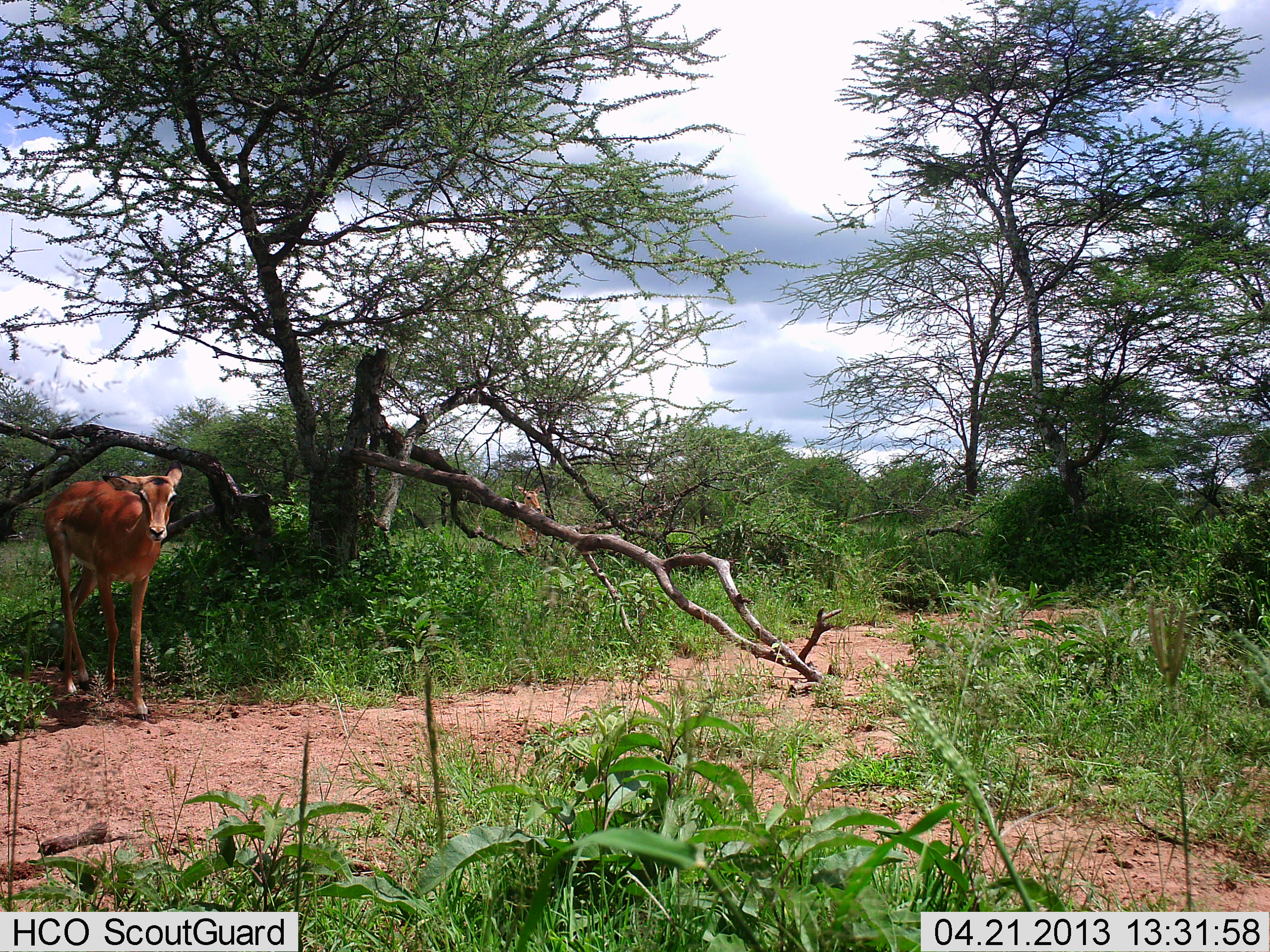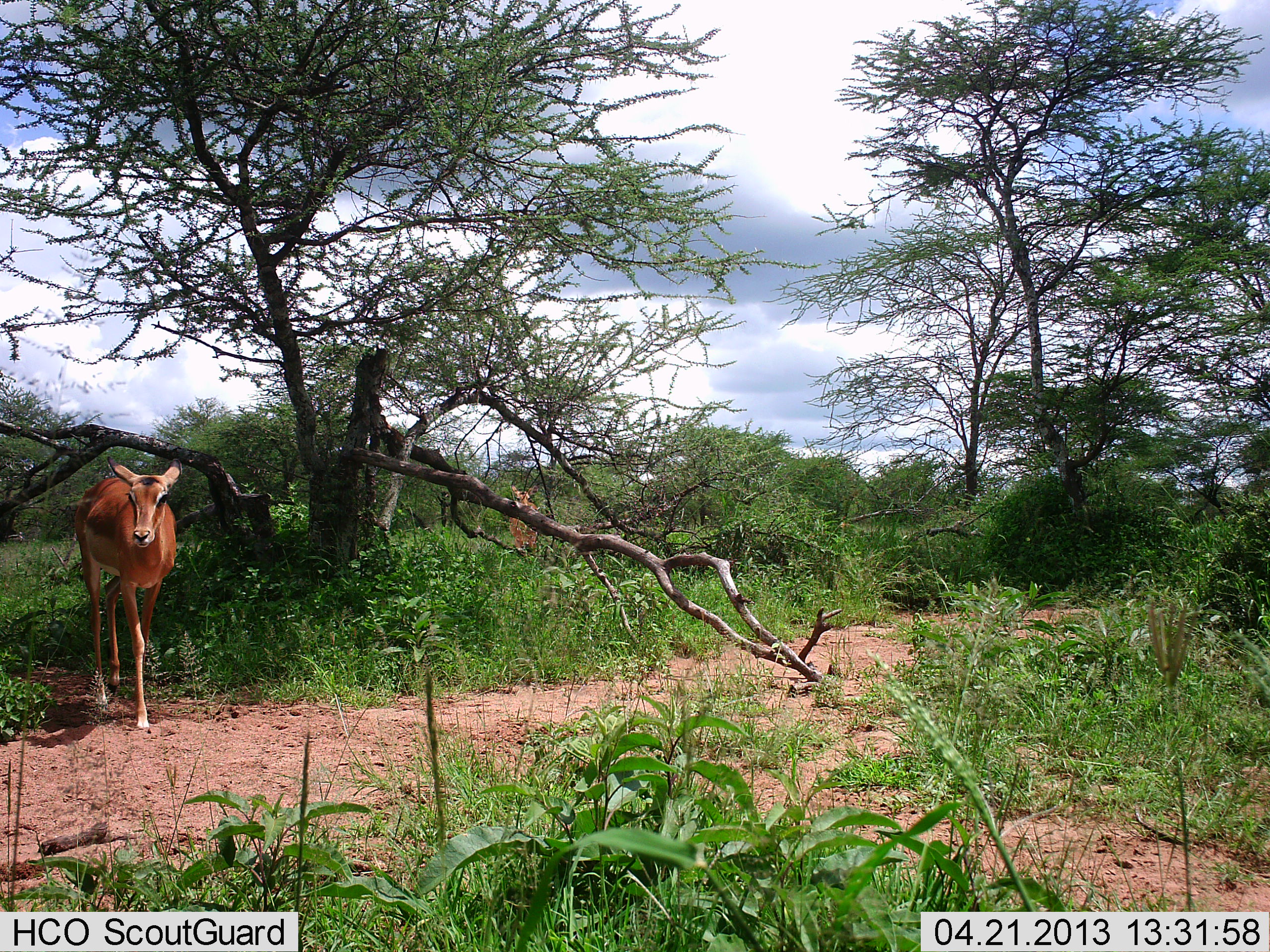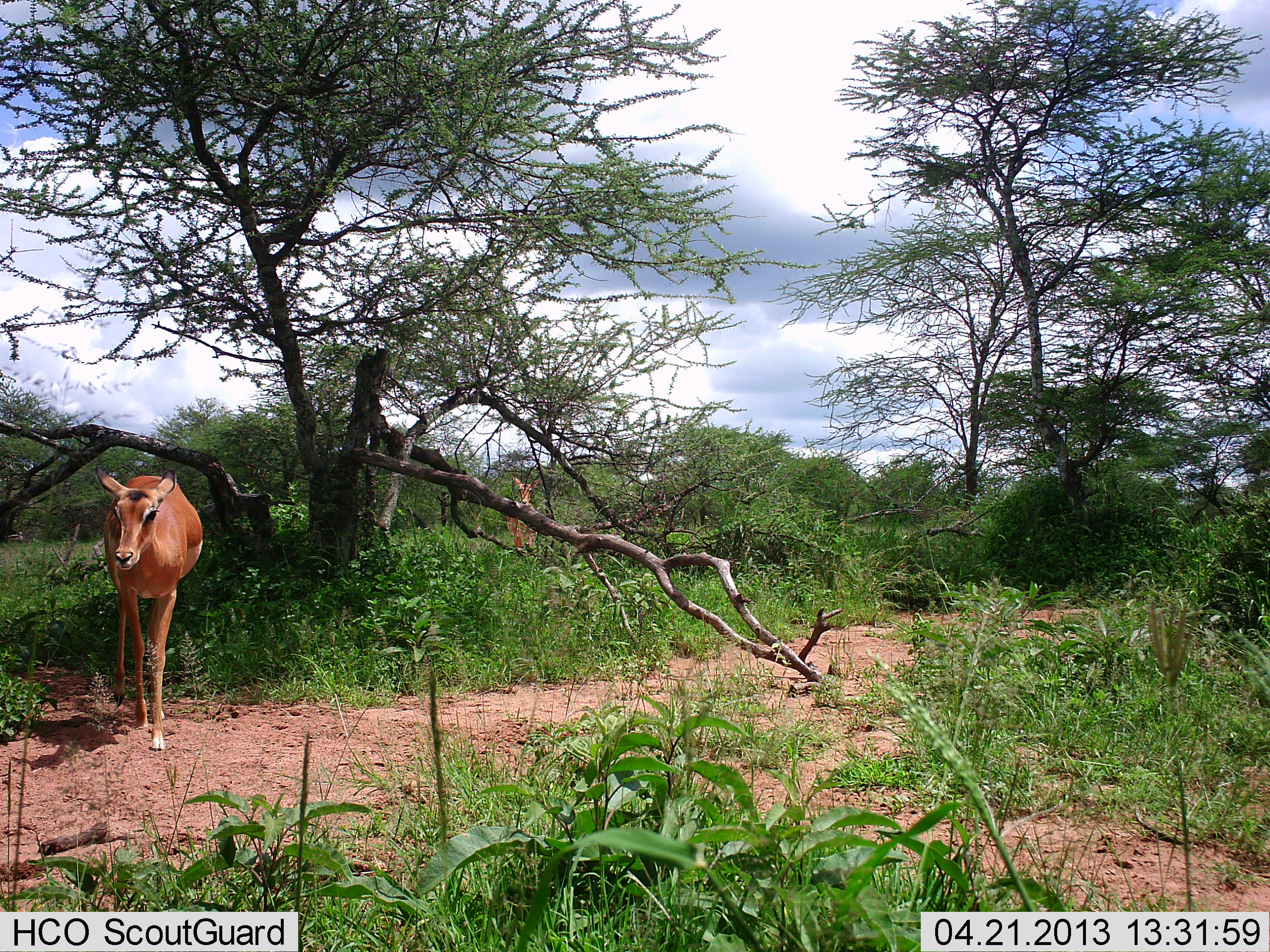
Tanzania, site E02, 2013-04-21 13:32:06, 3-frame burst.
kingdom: Animalia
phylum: Chordata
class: Mammalia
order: Artiodactyla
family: Bovidae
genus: Aepyceros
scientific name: Aepyceros melampus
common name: impala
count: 2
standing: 15%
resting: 0%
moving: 92%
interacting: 0%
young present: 0%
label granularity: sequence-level